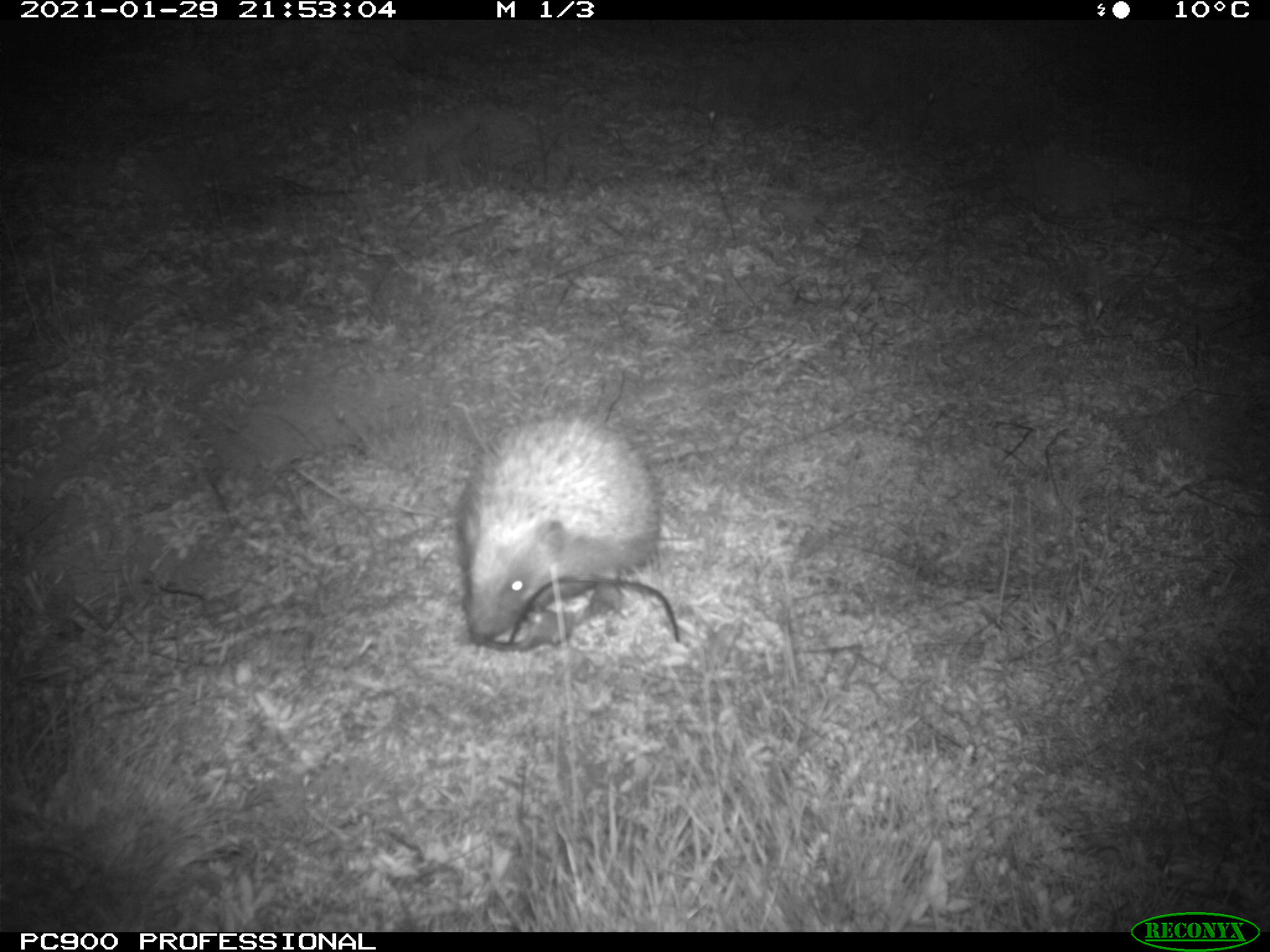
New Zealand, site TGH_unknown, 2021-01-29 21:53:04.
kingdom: Animalia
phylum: Chordata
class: Mammalia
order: Eulipotyphla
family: Erinaceidae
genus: Erinaceus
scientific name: Erinaceus europaeus europaeus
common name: european hedgehog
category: hedgehog